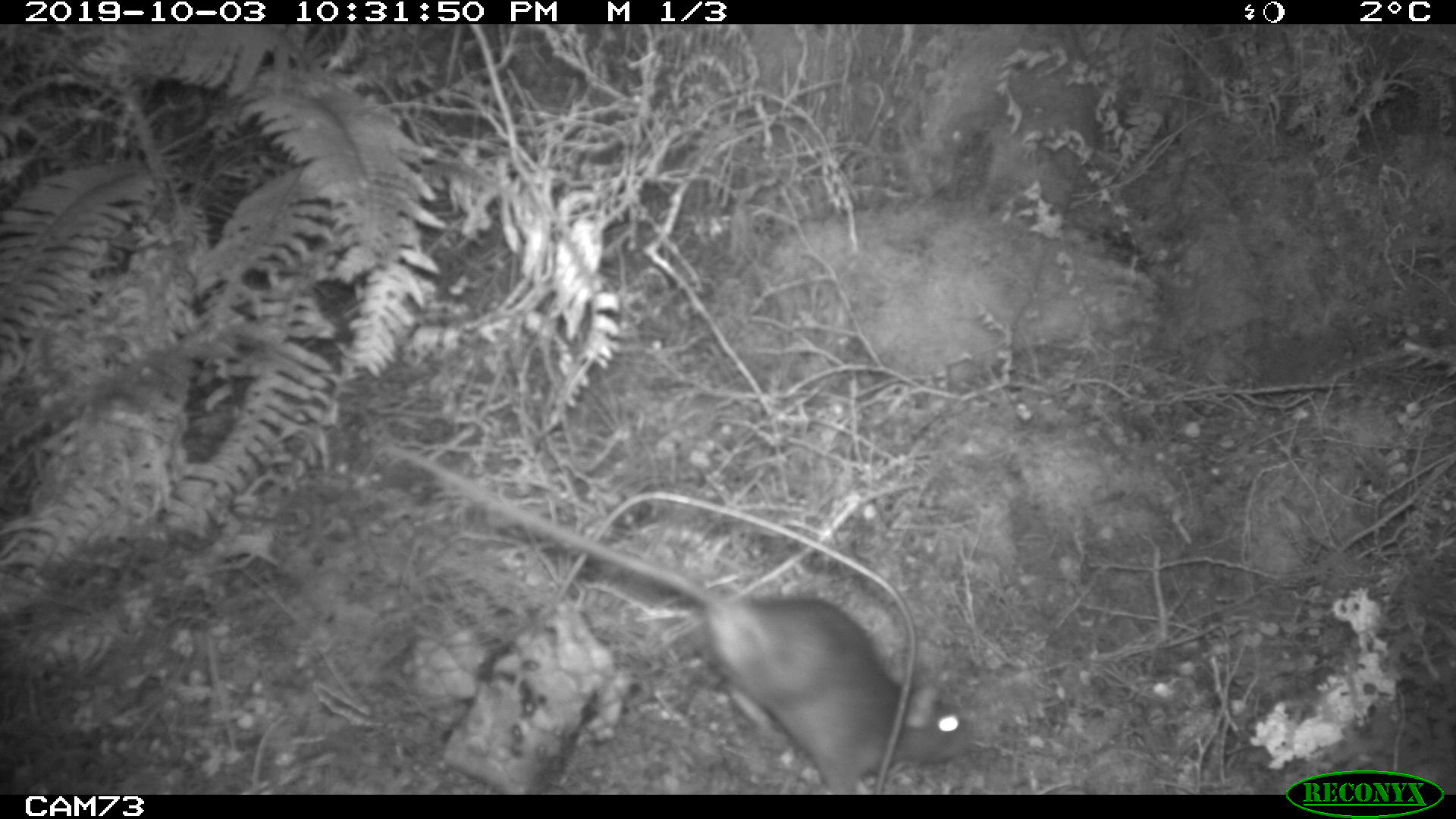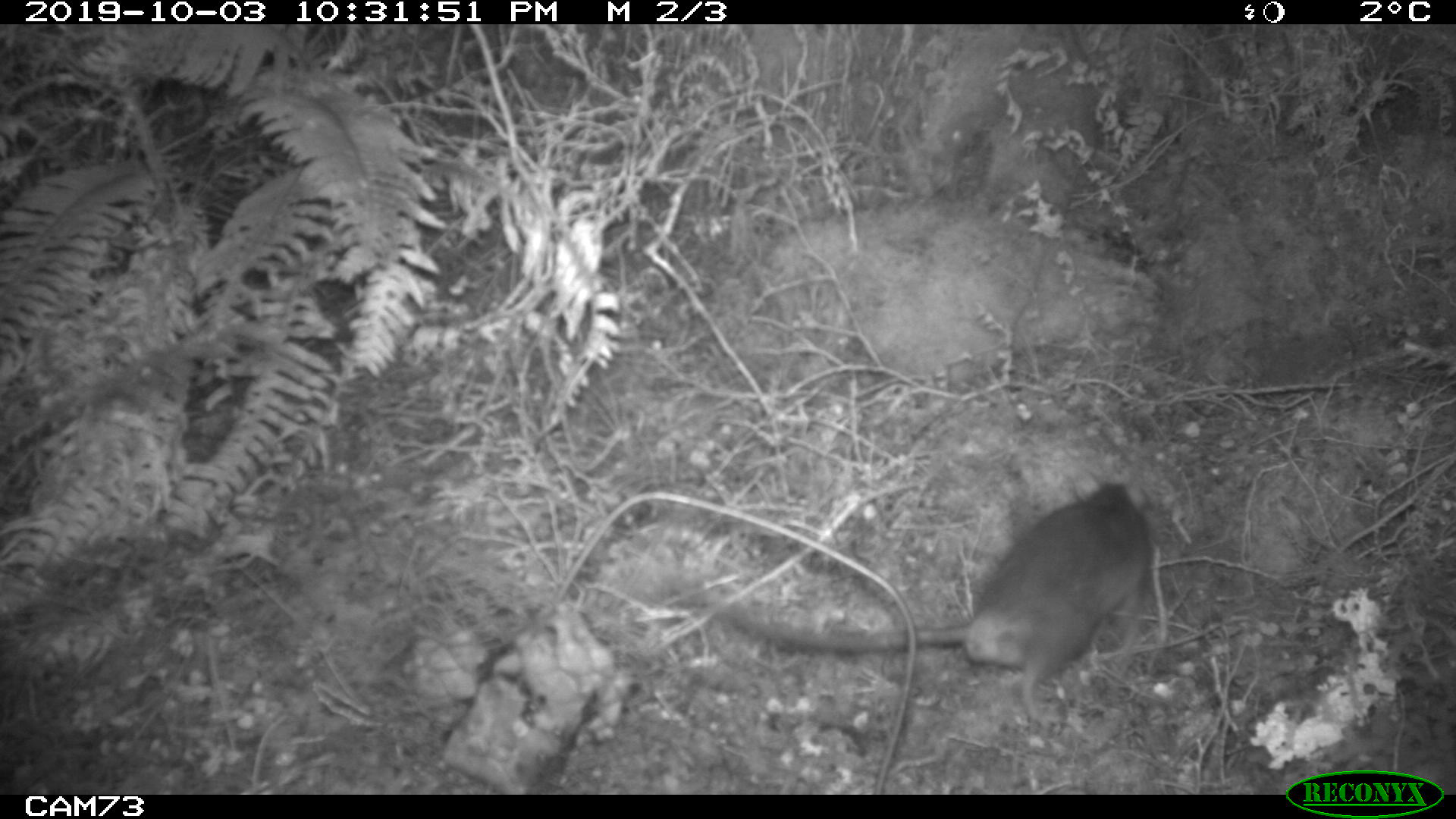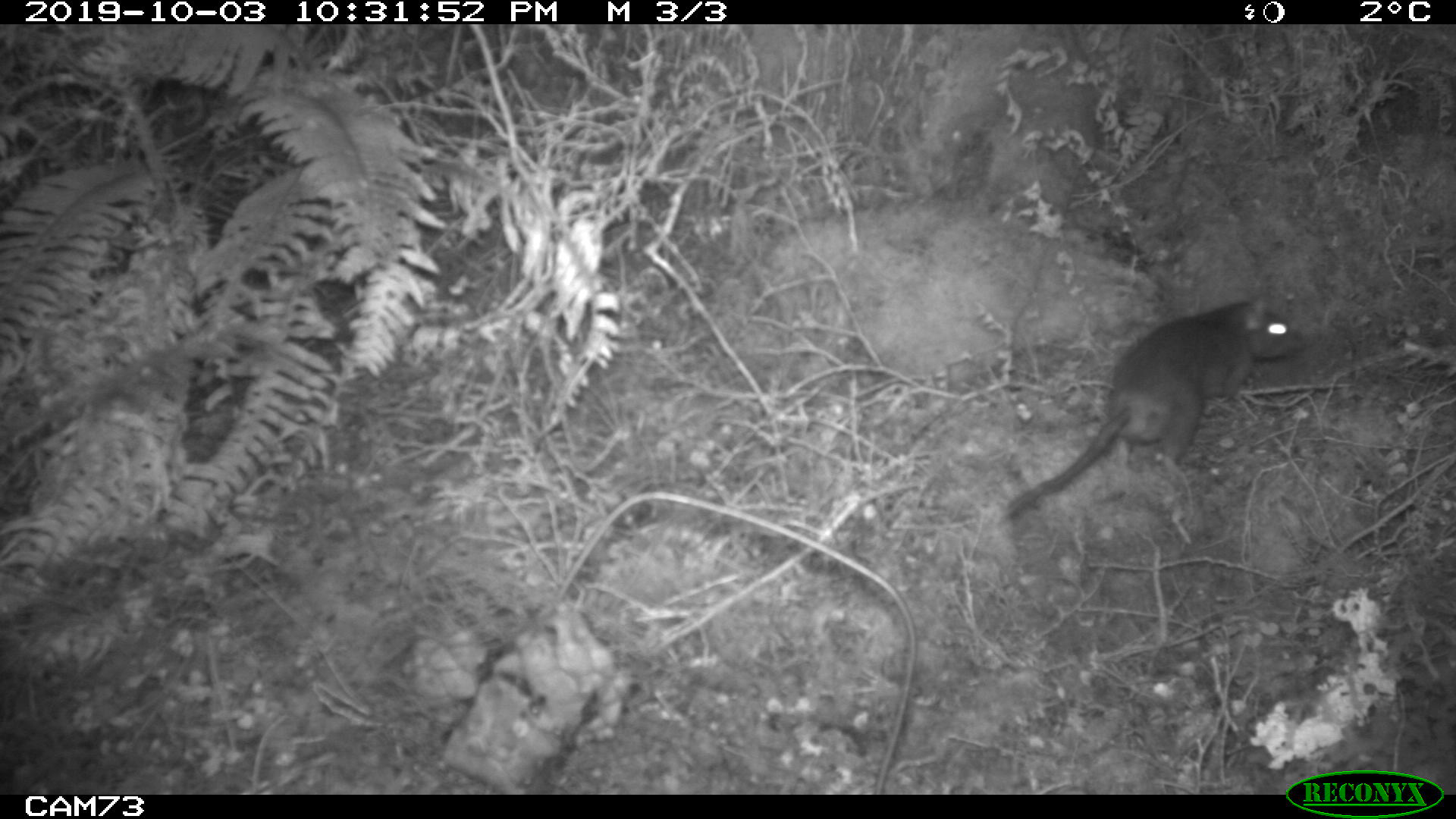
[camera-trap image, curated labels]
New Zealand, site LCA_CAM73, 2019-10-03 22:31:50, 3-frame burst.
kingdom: Animalia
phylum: Chordata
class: Mammalia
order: Rodentia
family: Muridae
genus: Rattus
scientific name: Rattus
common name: rat